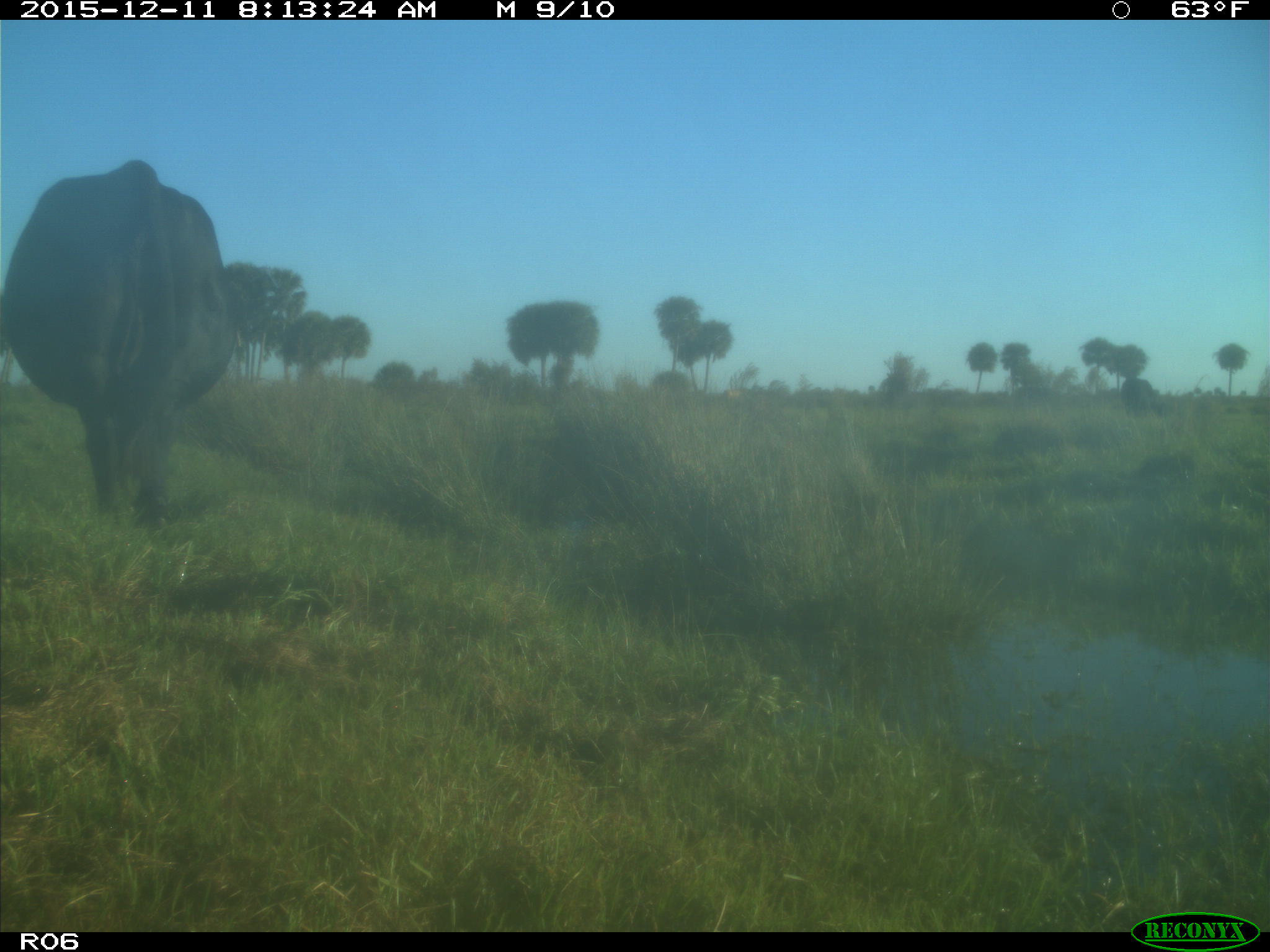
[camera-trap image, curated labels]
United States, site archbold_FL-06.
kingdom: Animalia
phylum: Chordata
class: Mammalia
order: Artiodactyla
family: Bovidae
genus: Bos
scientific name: Bos taurus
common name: domestic cow